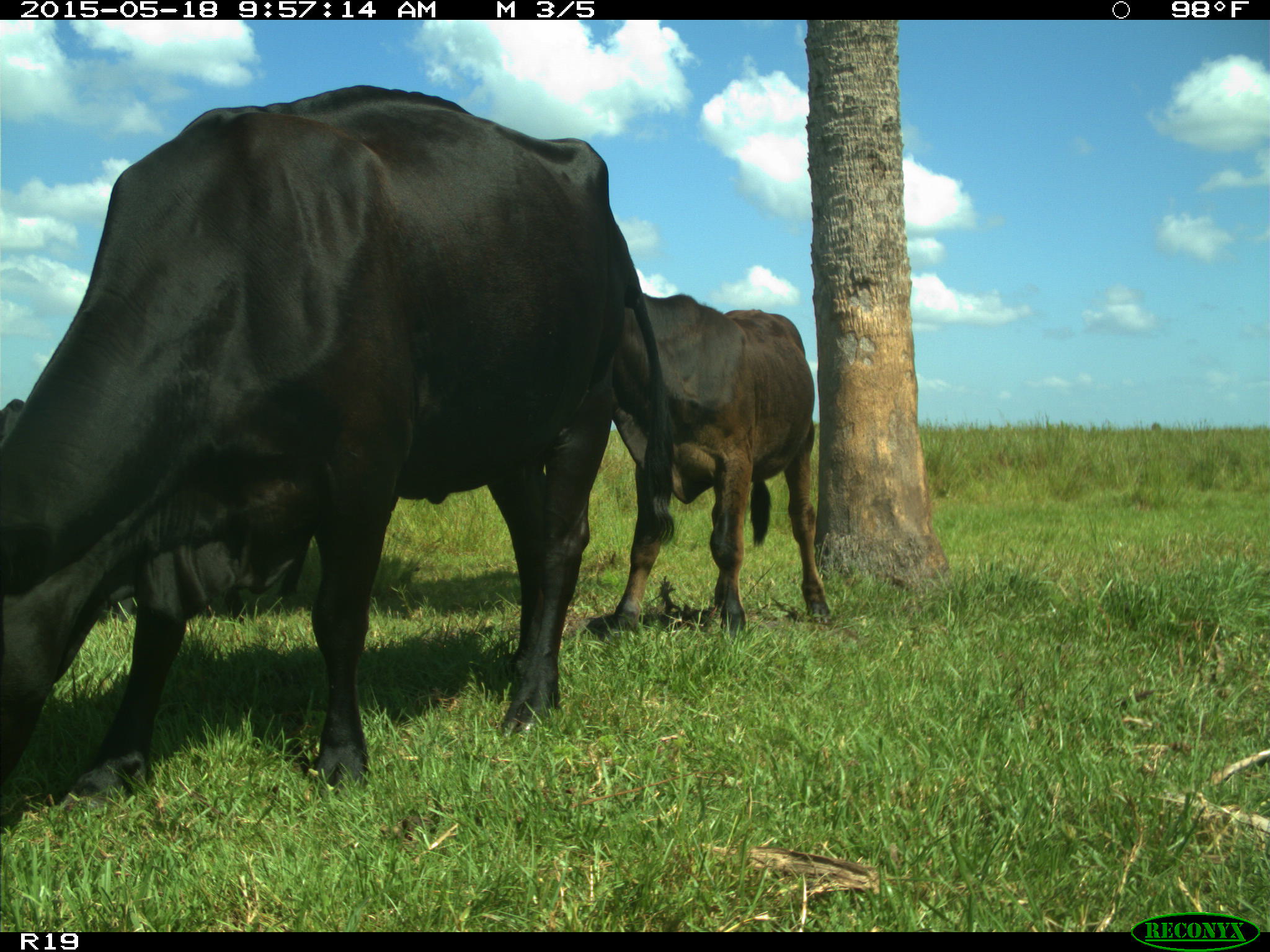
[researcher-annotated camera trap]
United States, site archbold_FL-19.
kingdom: Animalia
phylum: Chordata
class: Mammalia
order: Artiodactyla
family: Bovidae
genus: Bos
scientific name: Bos taurus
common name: domestic cow